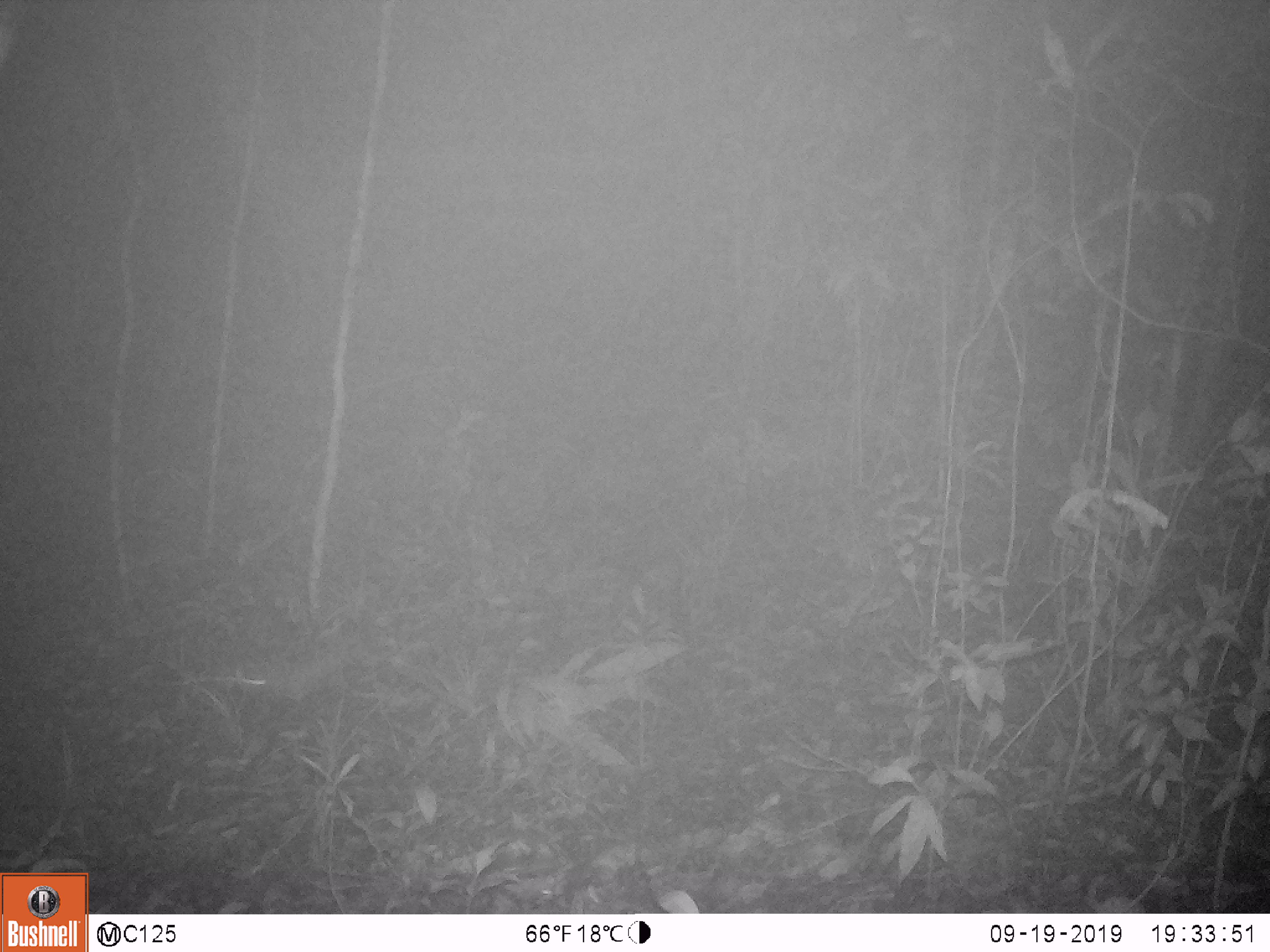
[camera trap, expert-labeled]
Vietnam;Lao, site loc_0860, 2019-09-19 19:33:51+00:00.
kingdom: Animalia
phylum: Chordata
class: Mammalia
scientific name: Mammalia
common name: mammal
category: unidentified small mammal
Unidentified small mammal (mammal) (Mammalia). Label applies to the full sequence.